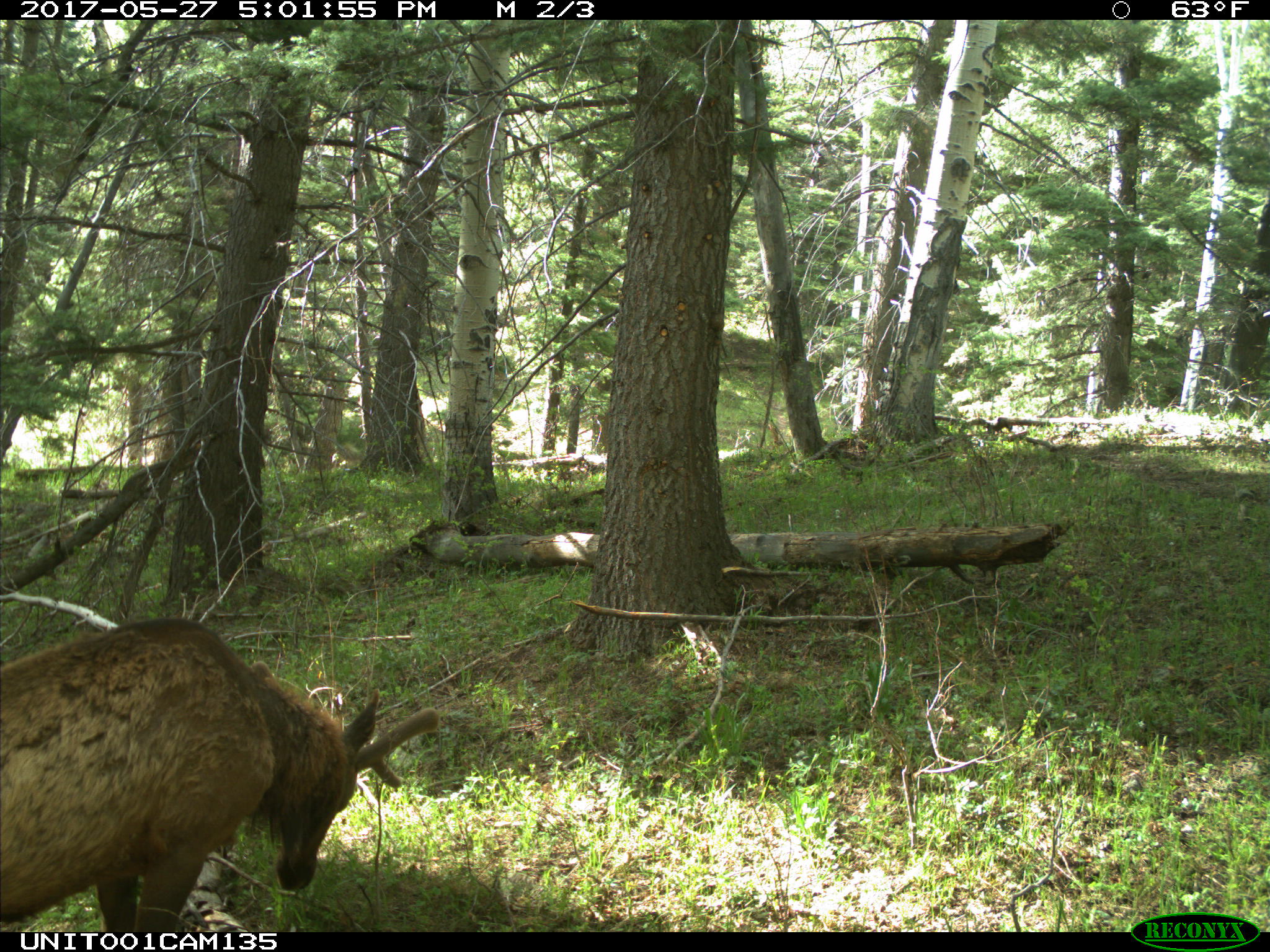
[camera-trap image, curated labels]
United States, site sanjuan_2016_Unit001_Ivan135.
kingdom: Animalia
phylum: Chordata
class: Mammalia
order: Artiodactyla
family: Cervidae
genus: Cervus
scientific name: Cervus elaphus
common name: red deer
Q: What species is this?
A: Cervus elaphus (red deer).